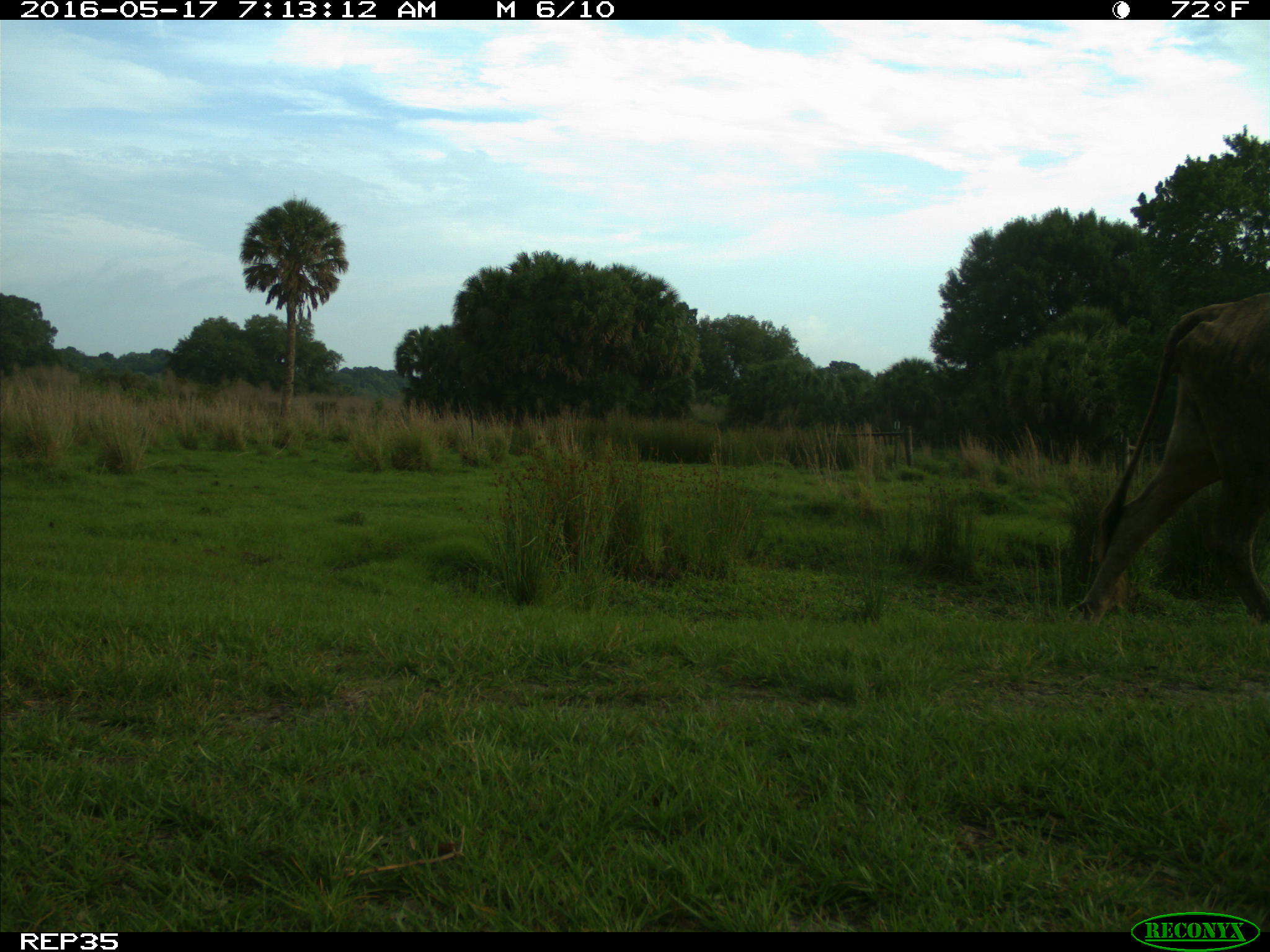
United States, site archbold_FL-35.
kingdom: Animalia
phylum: Chordata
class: Mammalia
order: Artiodactyla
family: Bovidae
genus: Bos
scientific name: Bos taurus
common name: domestic cow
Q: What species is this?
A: Bos taurus (domestic cow).